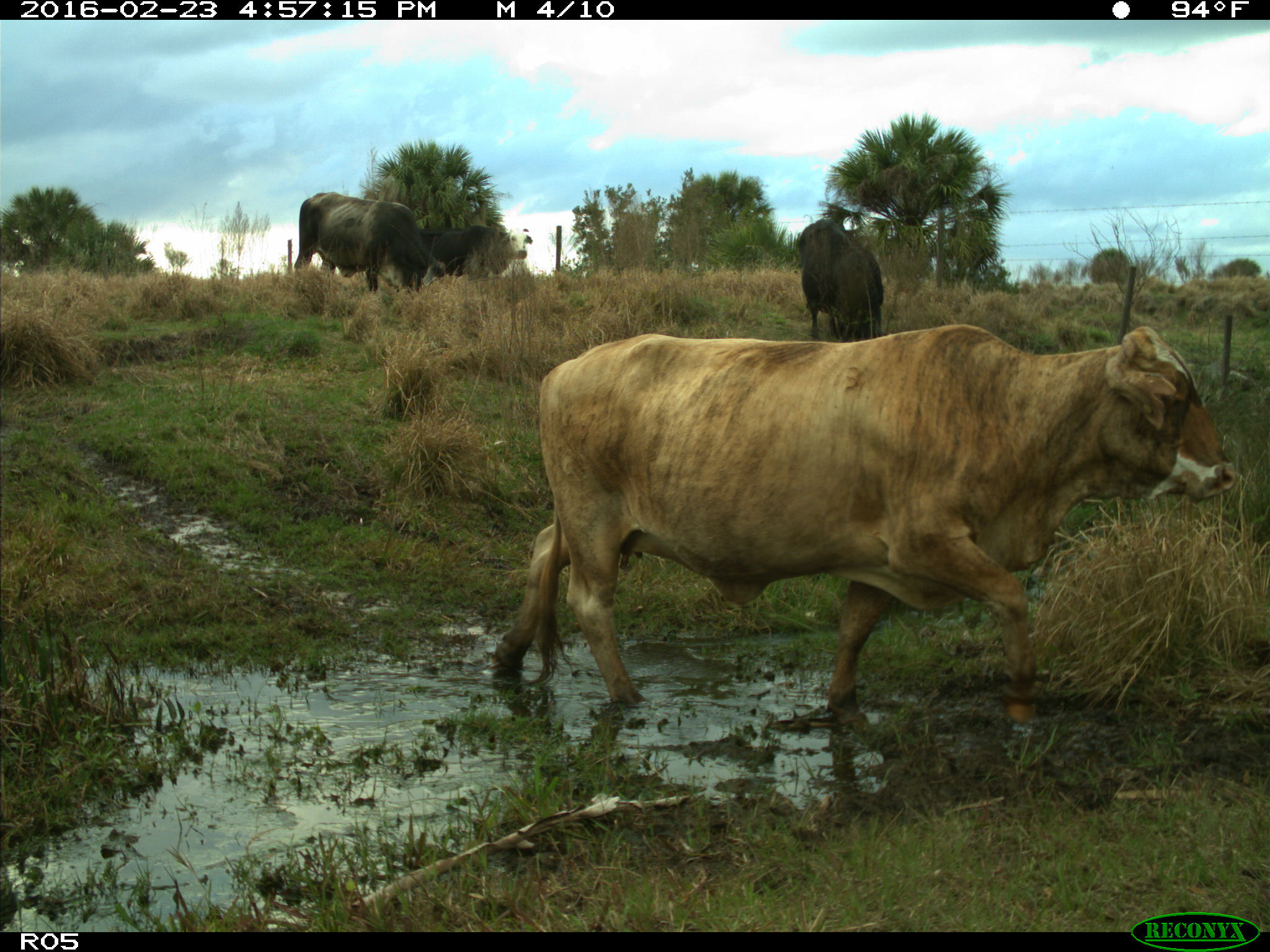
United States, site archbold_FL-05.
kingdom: Animalia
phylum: Chordata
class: Mammalia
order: Artiodactyla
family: Bovidae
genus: Bos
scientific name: Bos taurus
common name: domestic cow